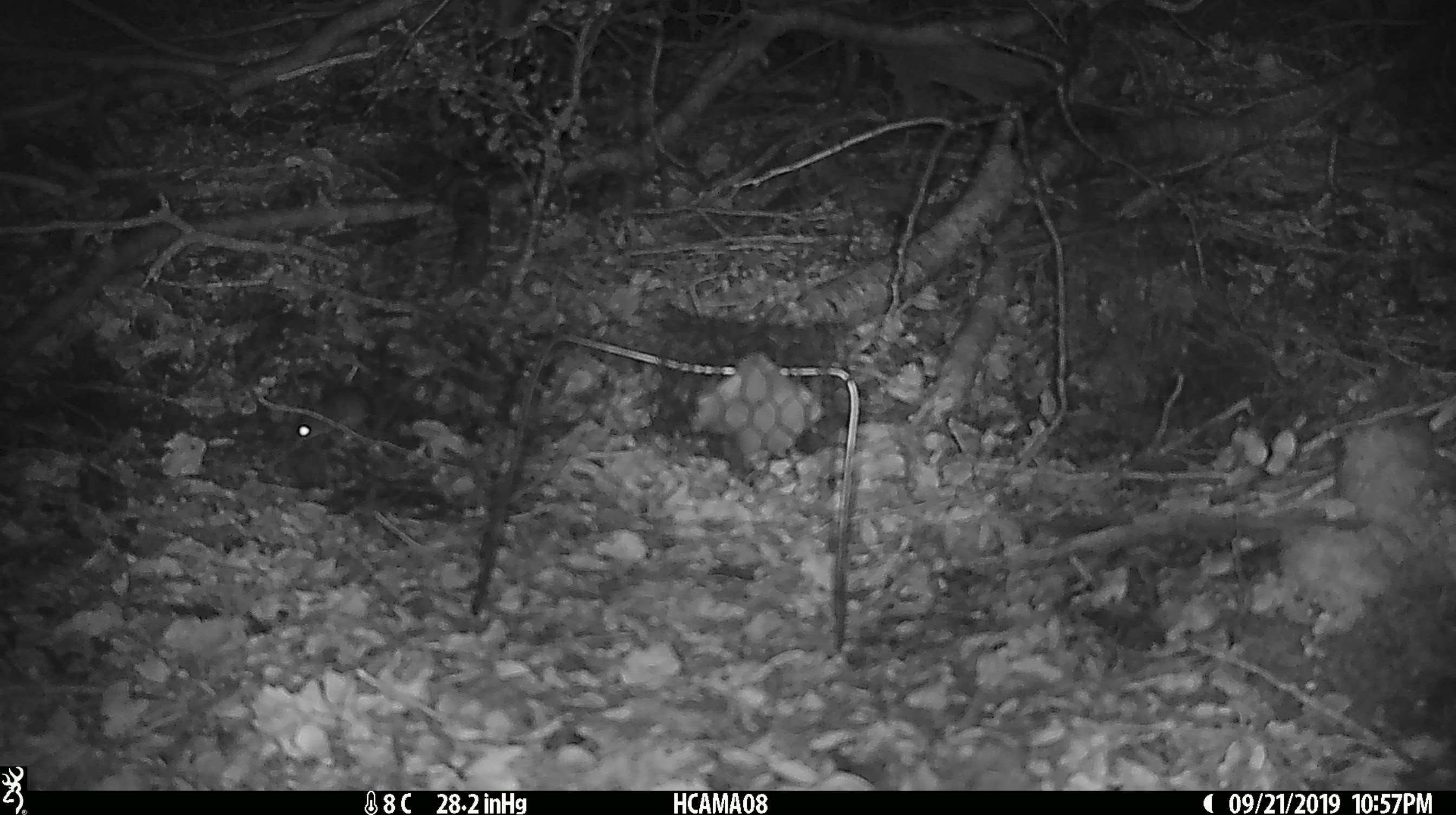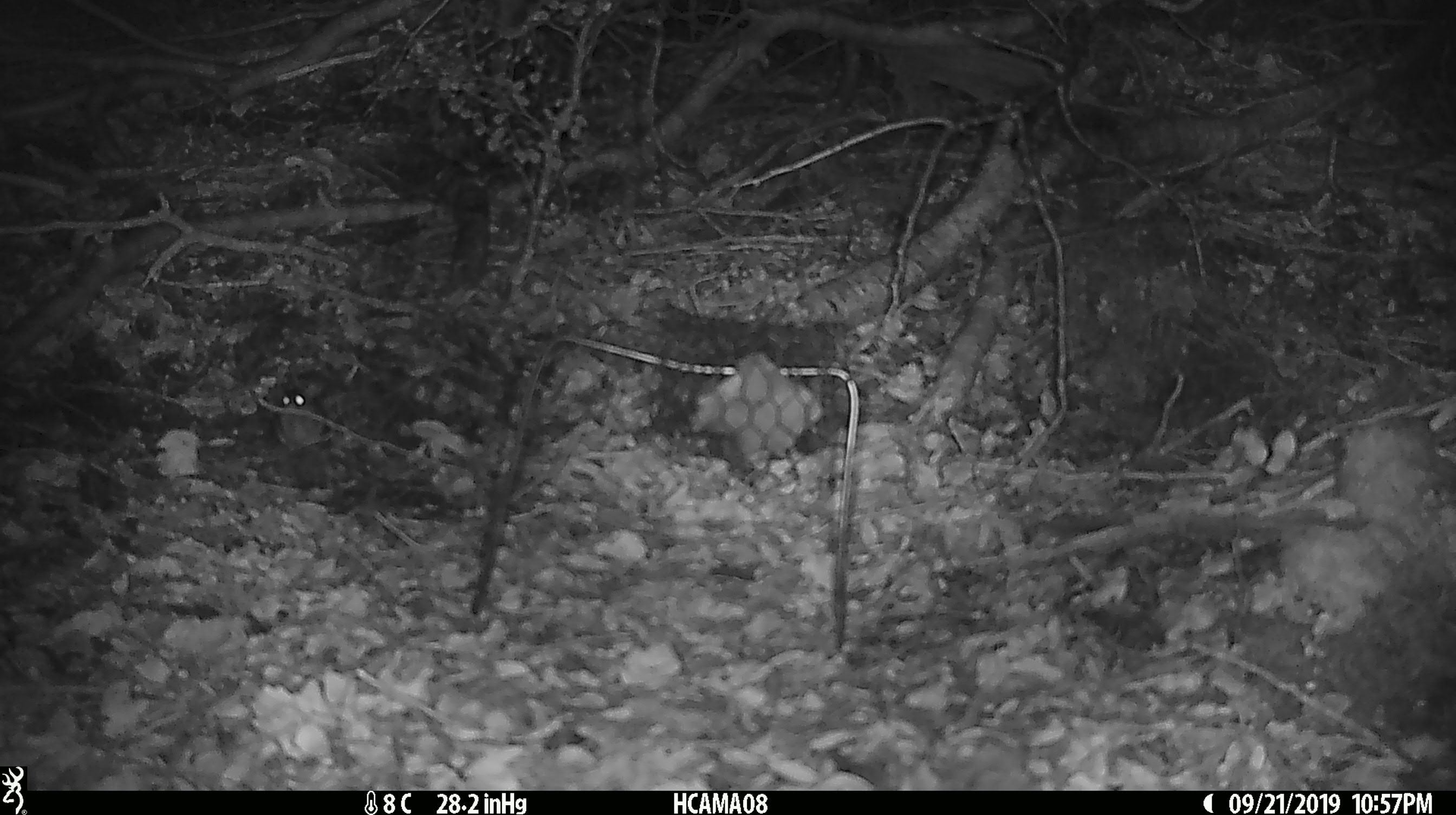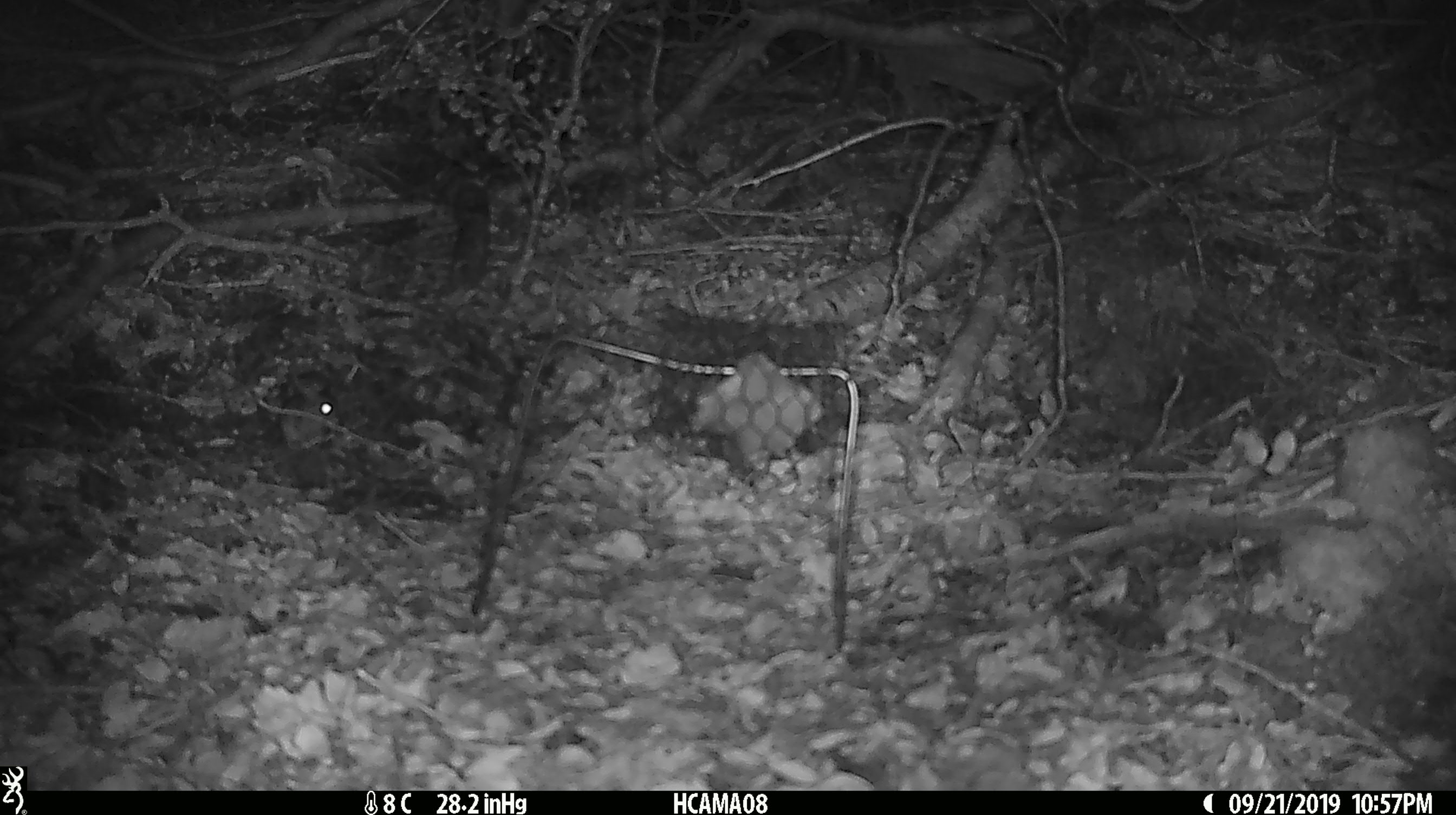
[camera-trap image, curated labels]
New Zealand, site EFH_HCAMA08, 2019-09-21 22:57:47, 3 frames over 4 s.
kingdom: Animalia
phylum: Chordata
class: Mammalia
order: Rodentia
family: Muridae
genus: Mus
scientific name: Mus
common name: mouse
Mouse (Mus).